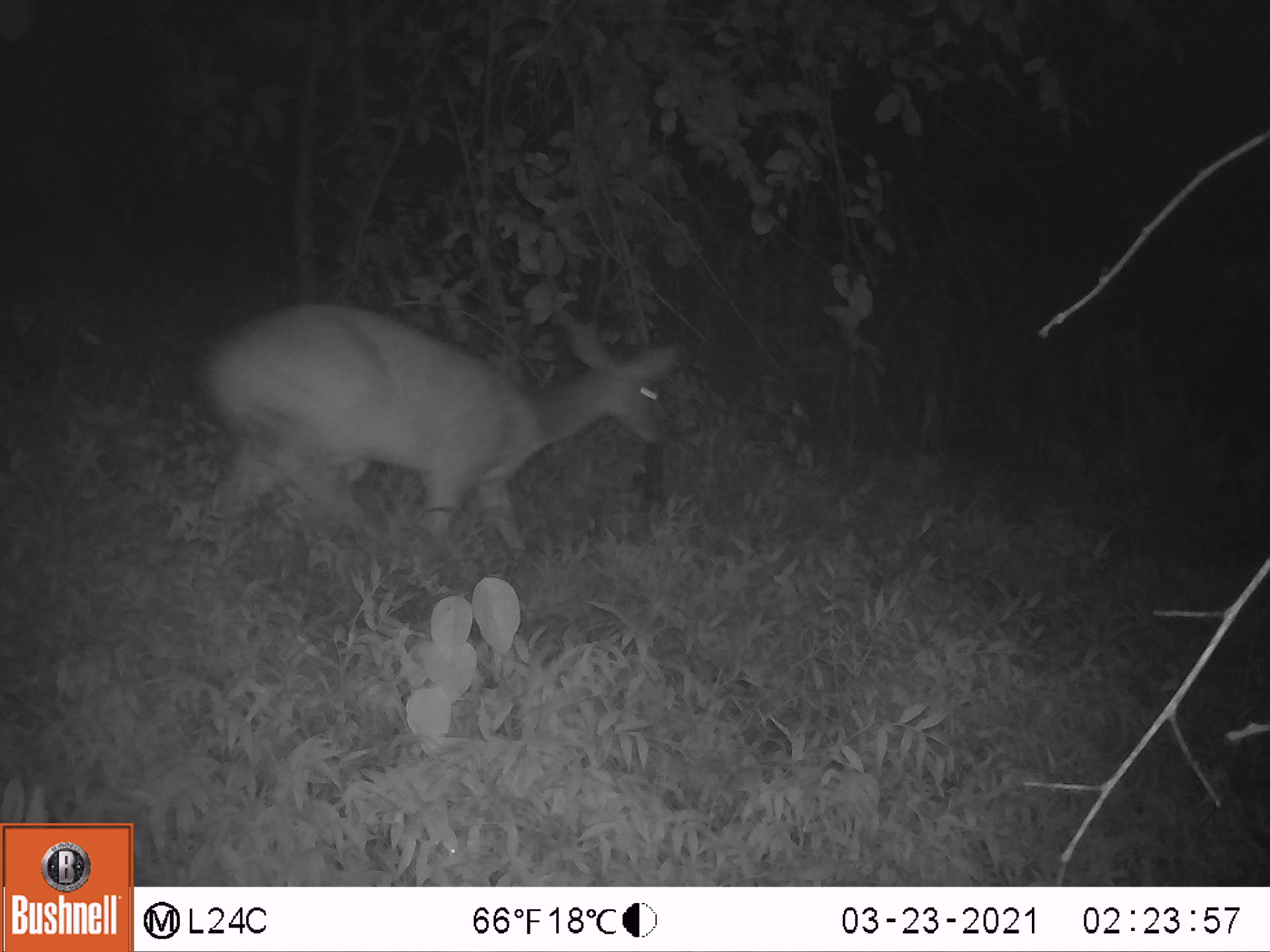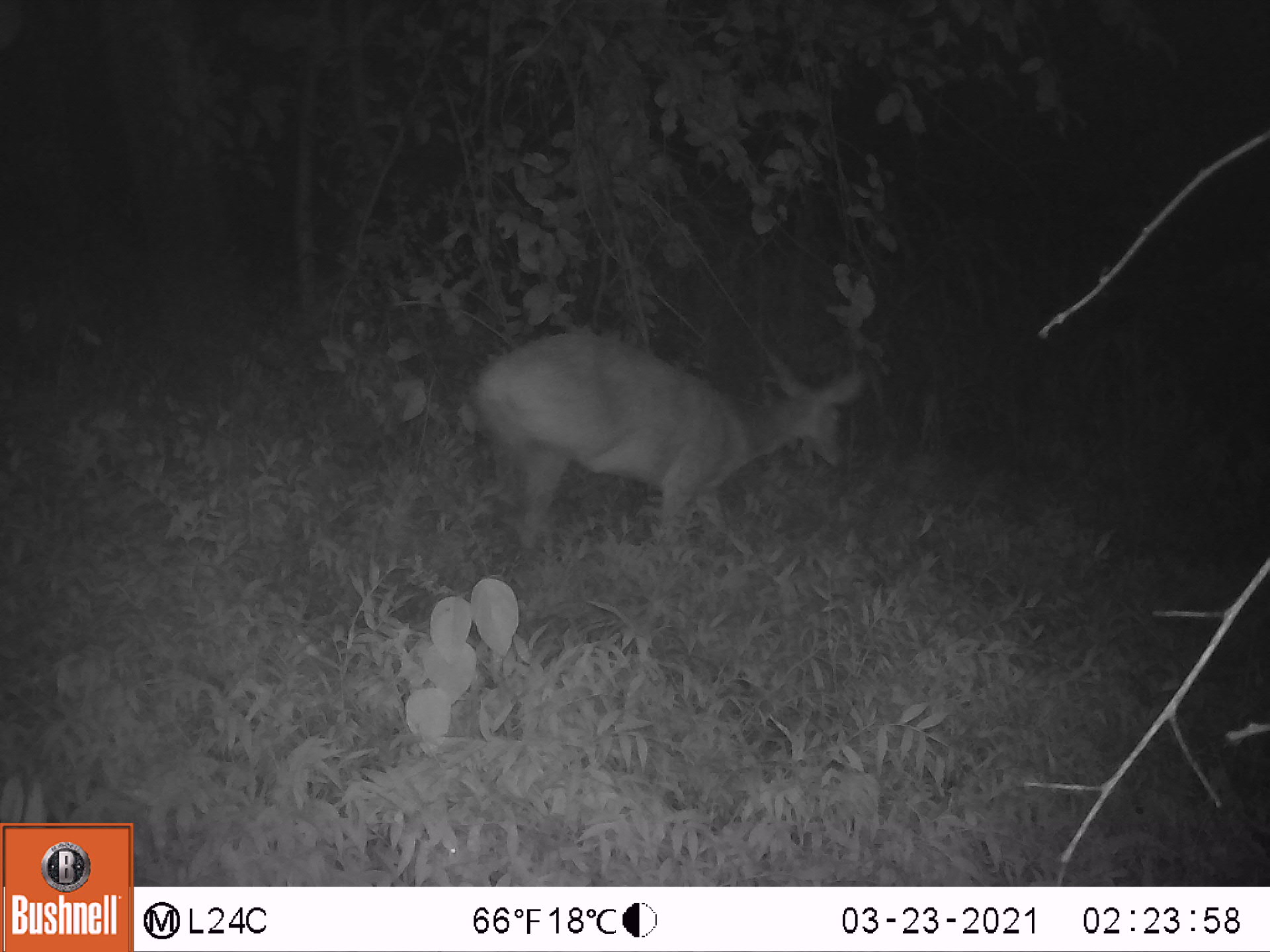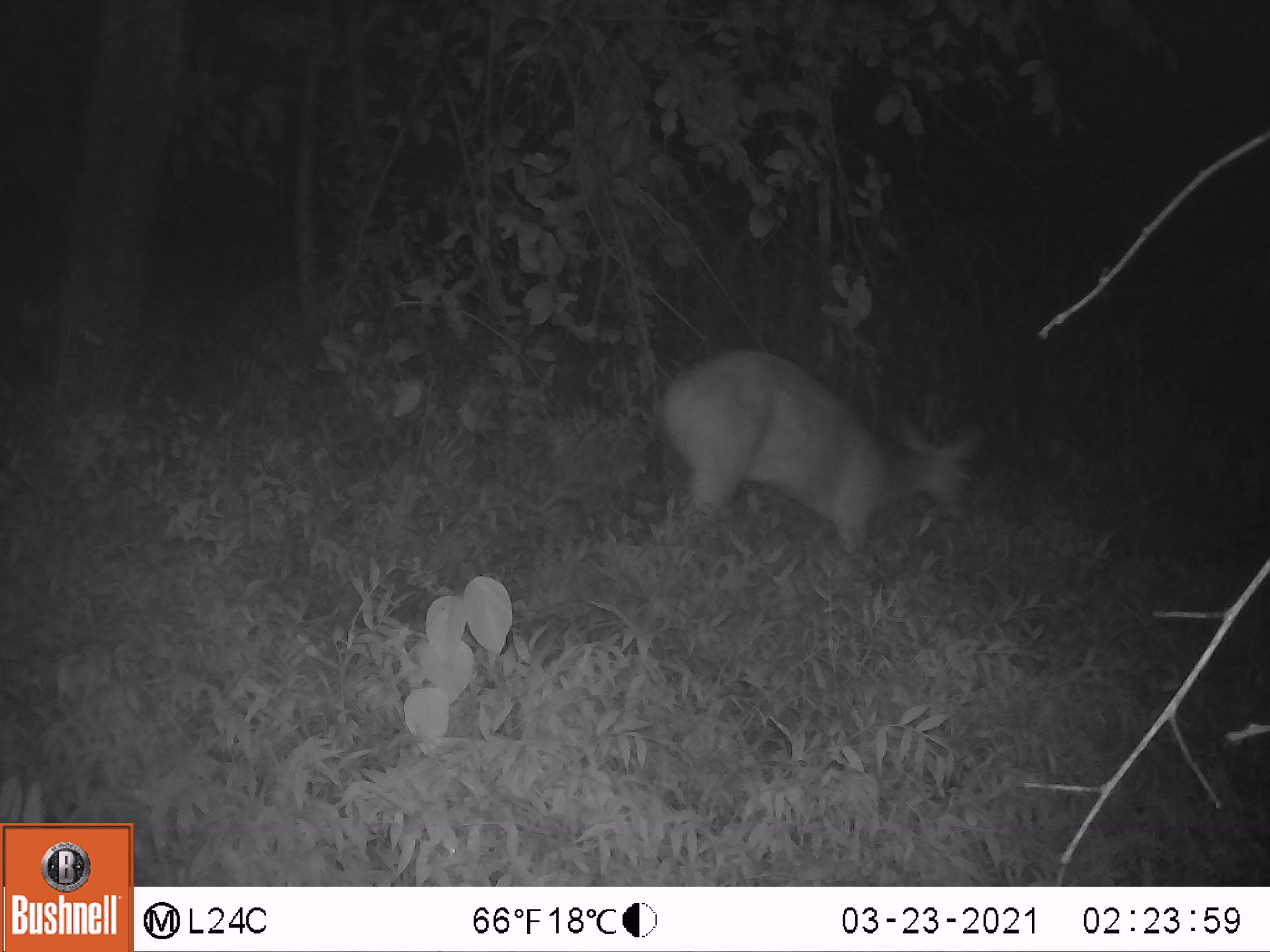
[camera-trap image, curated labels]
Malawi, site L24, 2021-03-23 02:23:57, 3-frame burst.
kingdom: Animalia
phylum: Chordata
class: Mammalia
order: Artiodactyla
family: Bovidae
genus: Tragelaphus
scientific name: Tragelaphus sylvaticus sylvaticus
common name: cape bushbuck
Cape bushbuck (Tragelaphus sylvaticus sylvaticus), count 1.